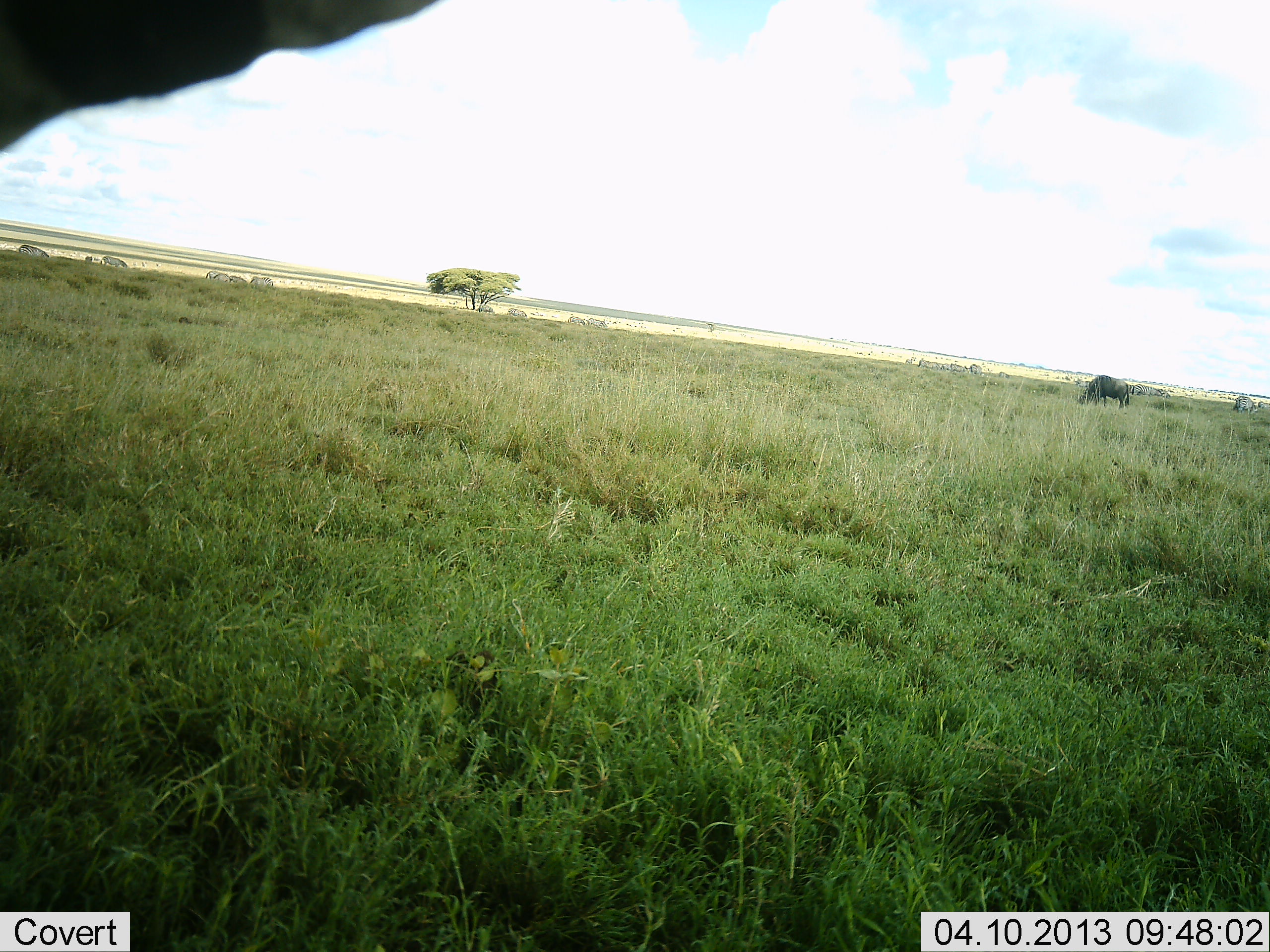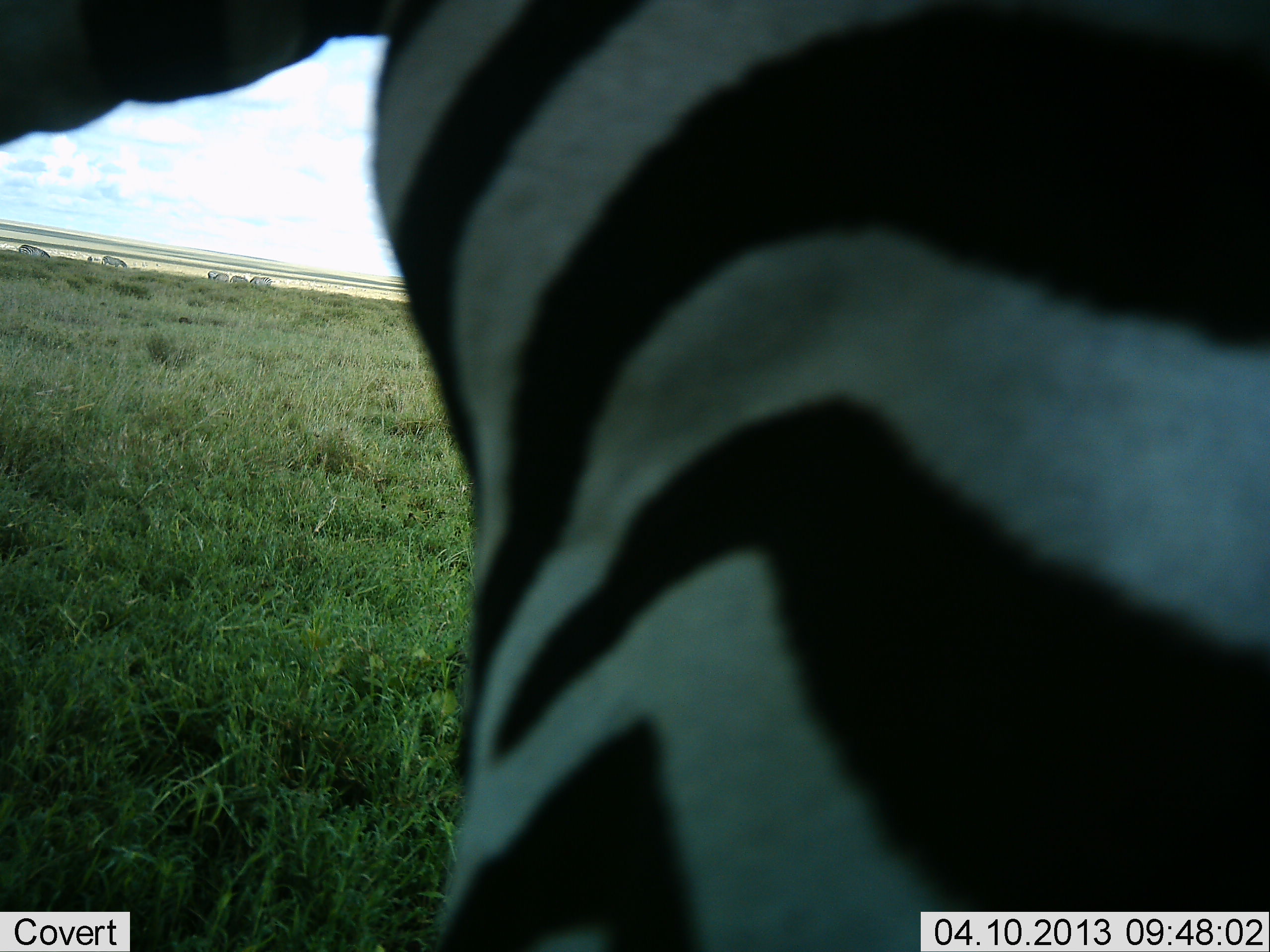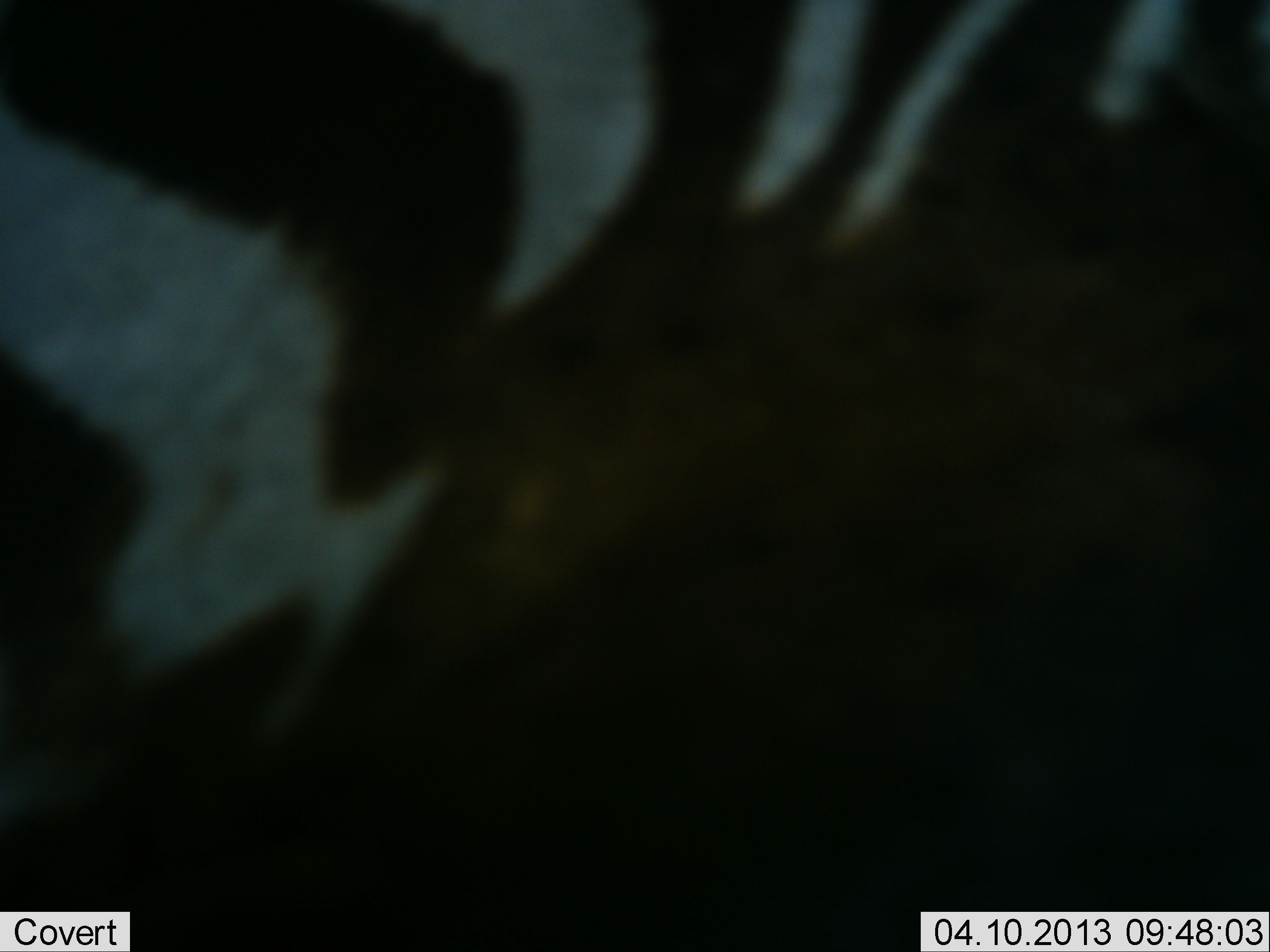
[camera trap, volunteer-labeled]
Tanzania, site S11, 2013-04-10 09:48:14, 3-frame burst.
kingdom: Animalia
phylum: Chordata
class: Mammalia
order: Perissodactyla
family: Equidae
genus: Equus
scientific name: Equus quagga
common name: plains zebra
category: zebra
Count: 1.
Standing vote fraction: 30%.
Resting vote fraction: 0%.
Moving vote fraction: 78%.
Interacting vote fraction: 3%.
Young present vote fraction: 3%.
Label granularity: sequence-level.